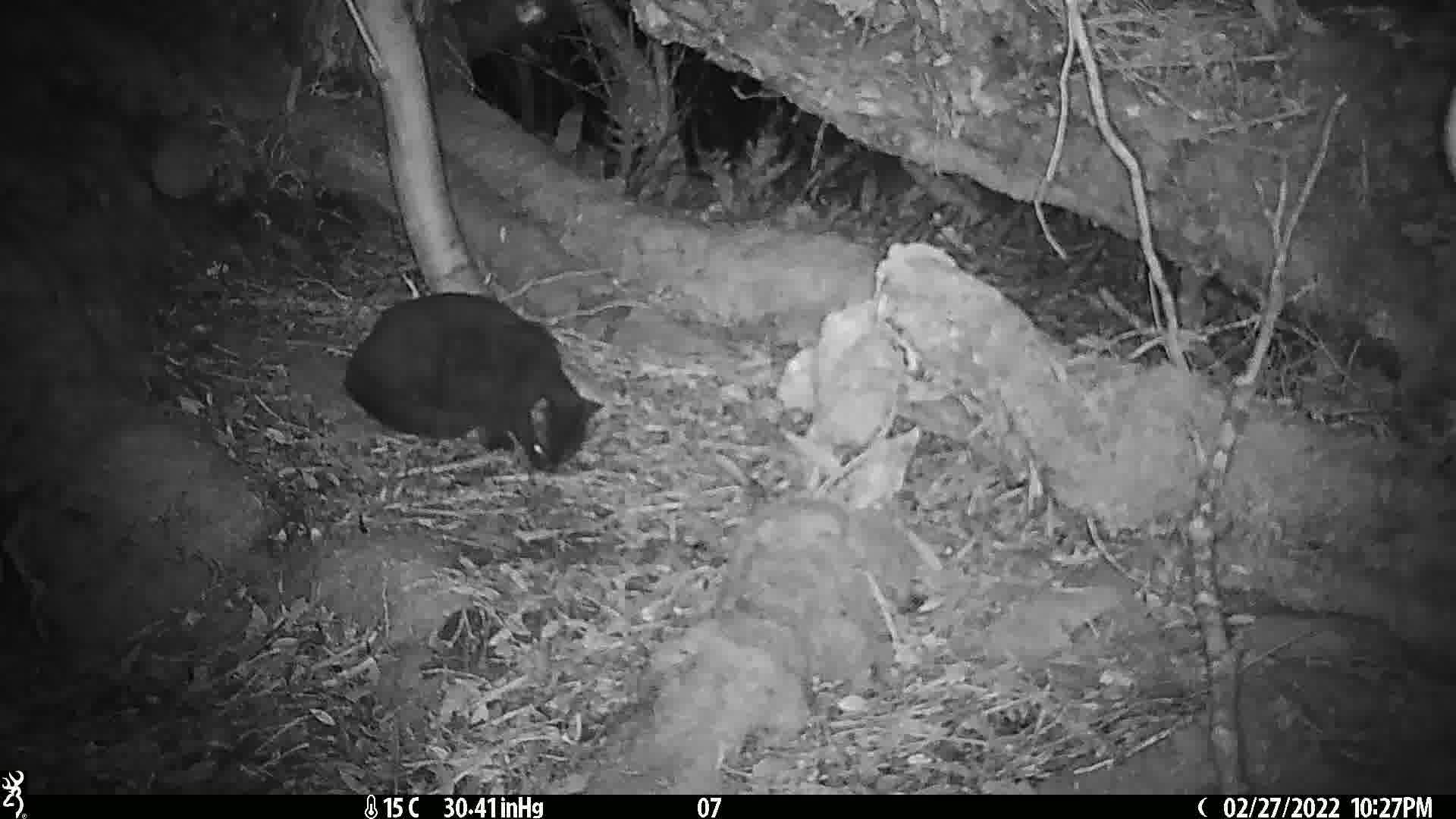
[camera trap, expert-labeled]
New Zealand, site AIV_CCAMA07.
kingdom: Animalia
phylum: Chordata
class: Mammalia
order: Carnivora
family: Felidae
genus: Felis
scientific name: Felis catus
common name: domestic cat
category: cat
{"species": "cat (domestic cat) (Felis catus)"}